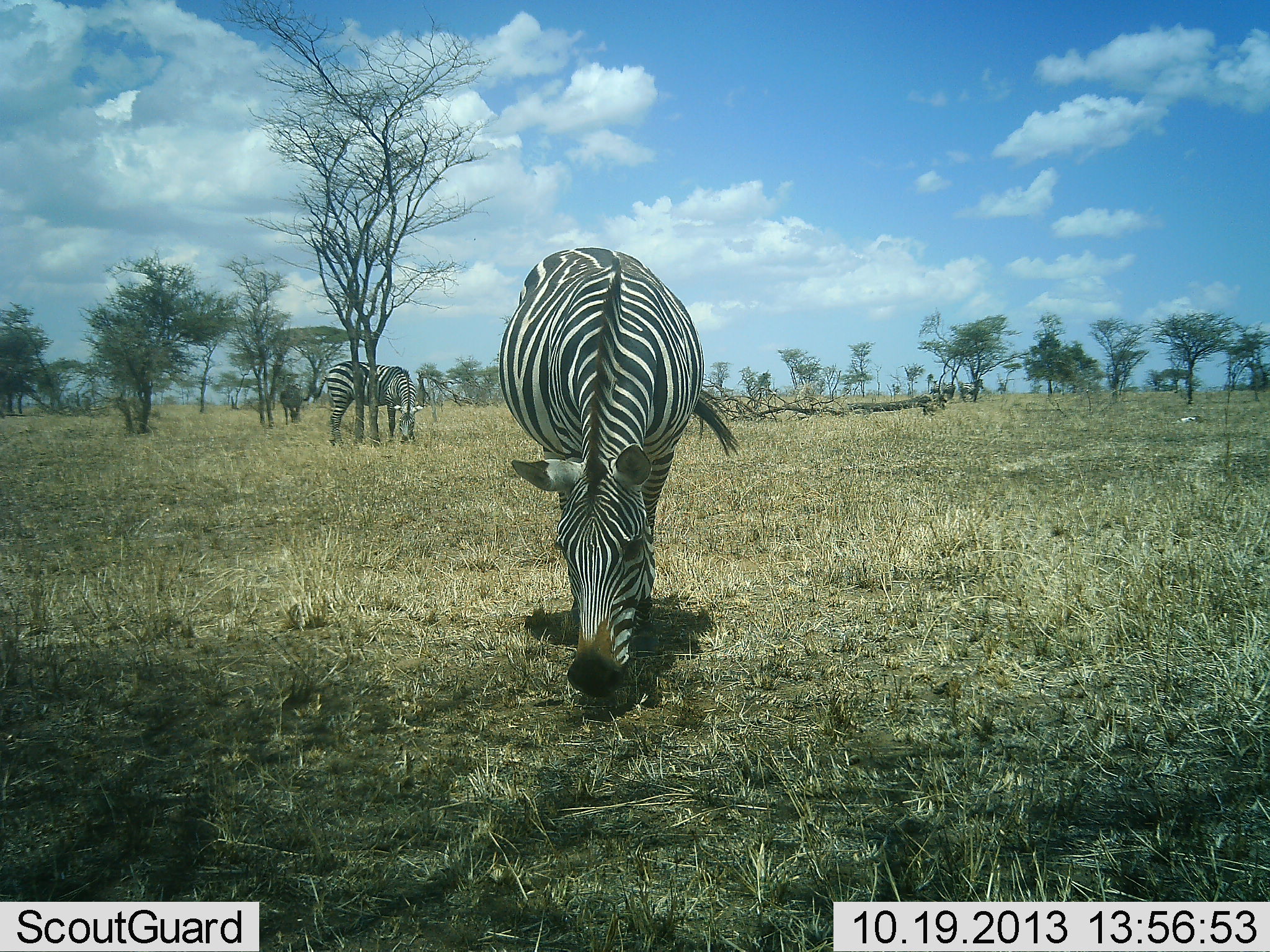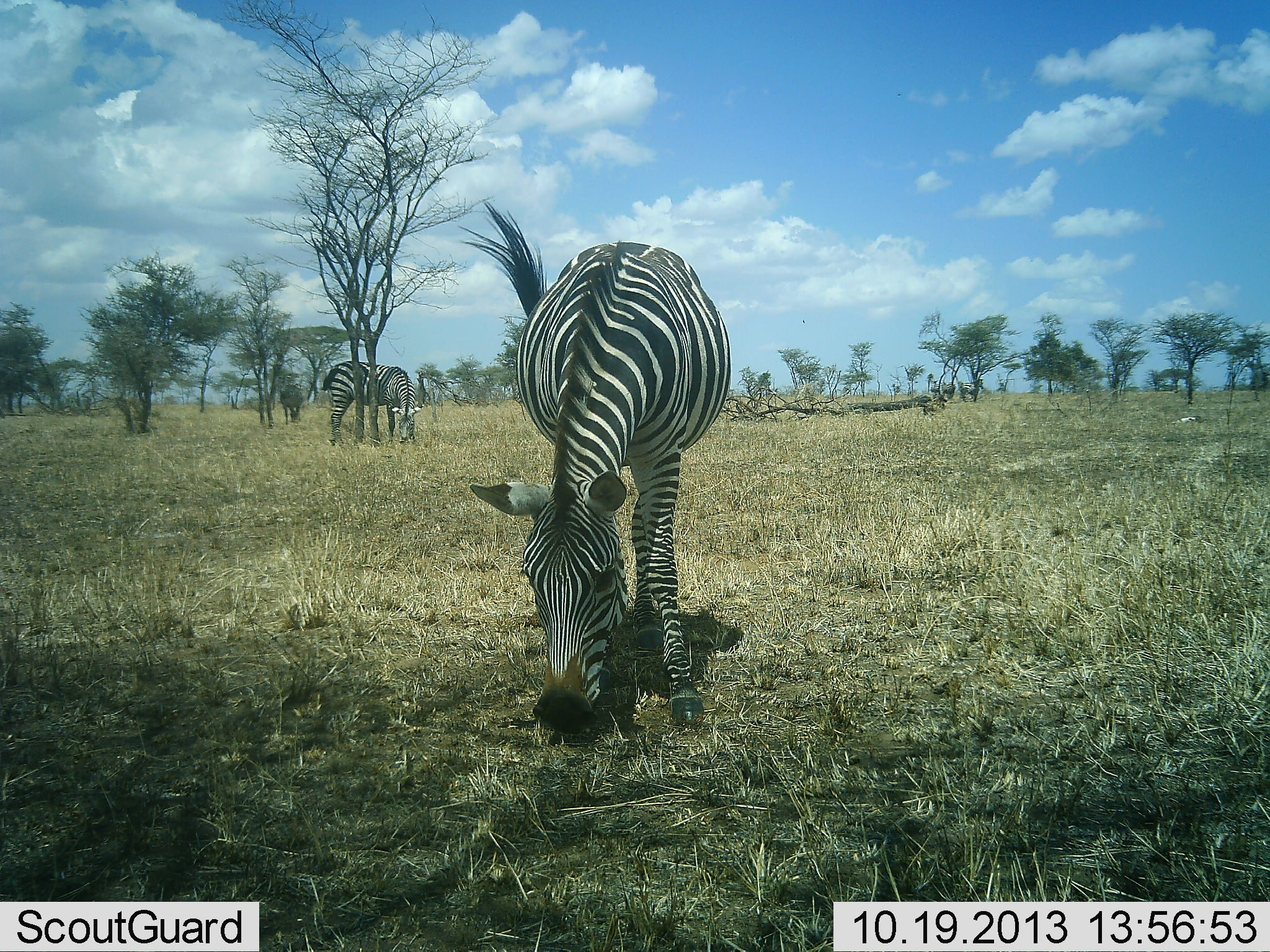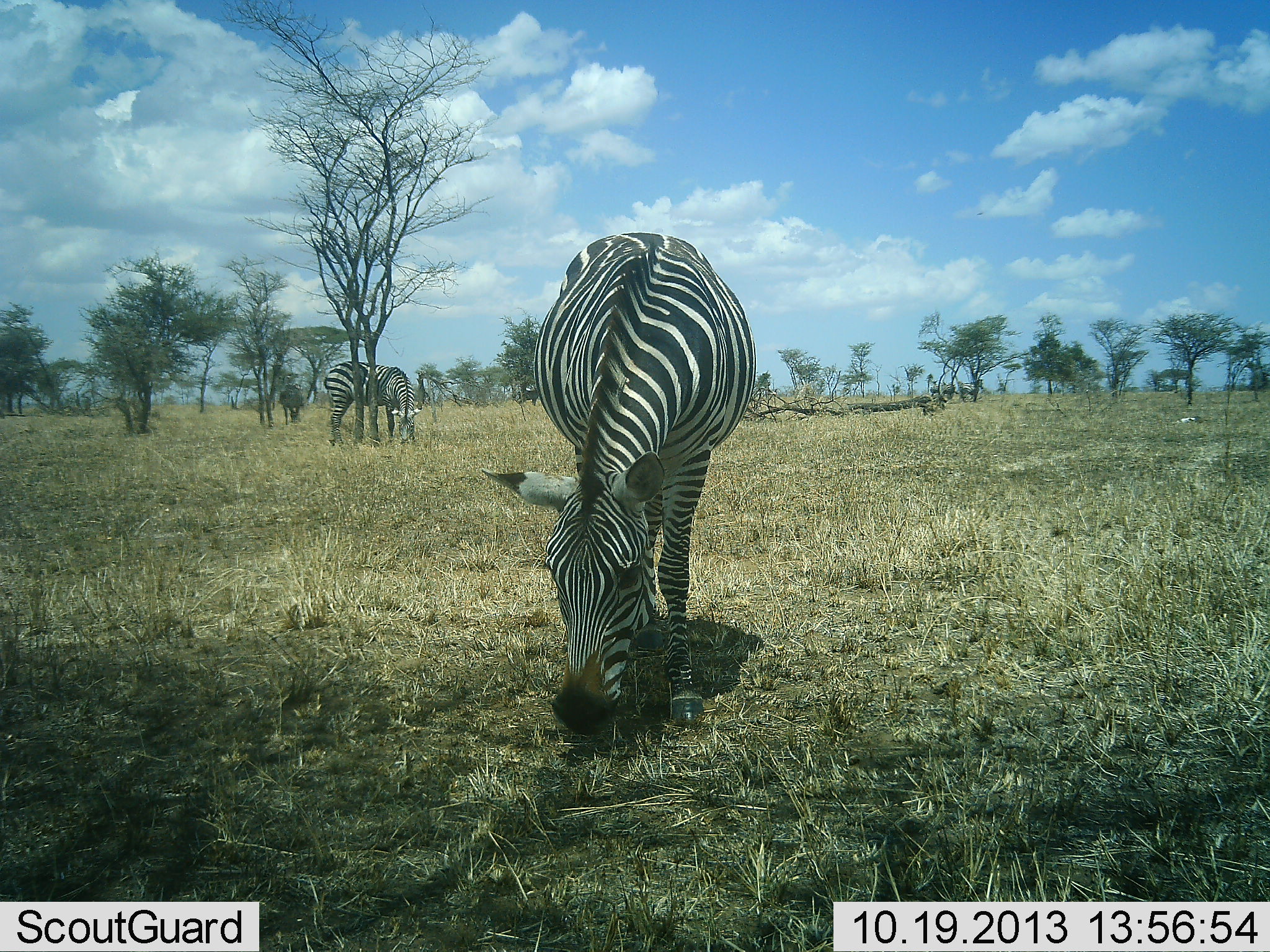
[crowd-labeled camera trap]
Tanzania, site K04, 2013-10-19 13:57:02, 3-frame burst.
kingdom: Animalia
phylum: Chordata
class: Mammalia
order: Perissodactyla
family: Equidae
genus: Equus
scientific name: Equus quagga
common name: plains zebra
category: zebra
Zebra (plains zebra) (Equus quagga), count 2. Behavior (volunteer vote fractions): standing 30%, resting 0%, moving 0%, interacting 0%. Young present (vote fraction): 0%. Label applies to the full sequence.